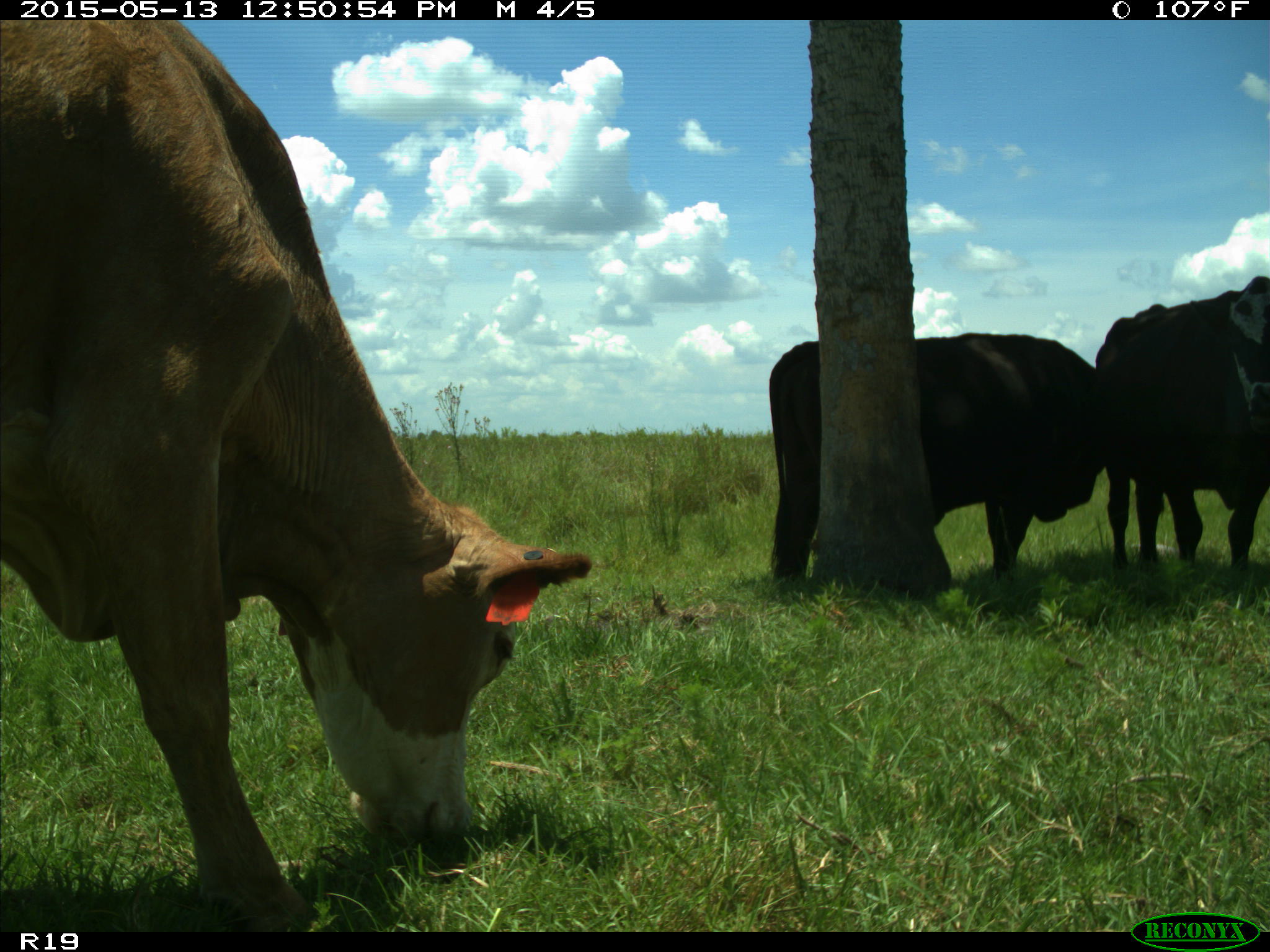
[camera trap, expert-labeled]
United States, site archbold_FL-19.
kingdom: Animalia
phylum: Chordata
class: Mammalia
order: Artiodactyla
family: Bovidae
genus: Bos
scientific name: Bos taurus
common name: domestic cow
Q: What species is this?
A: Bos taurus (domestic cow).